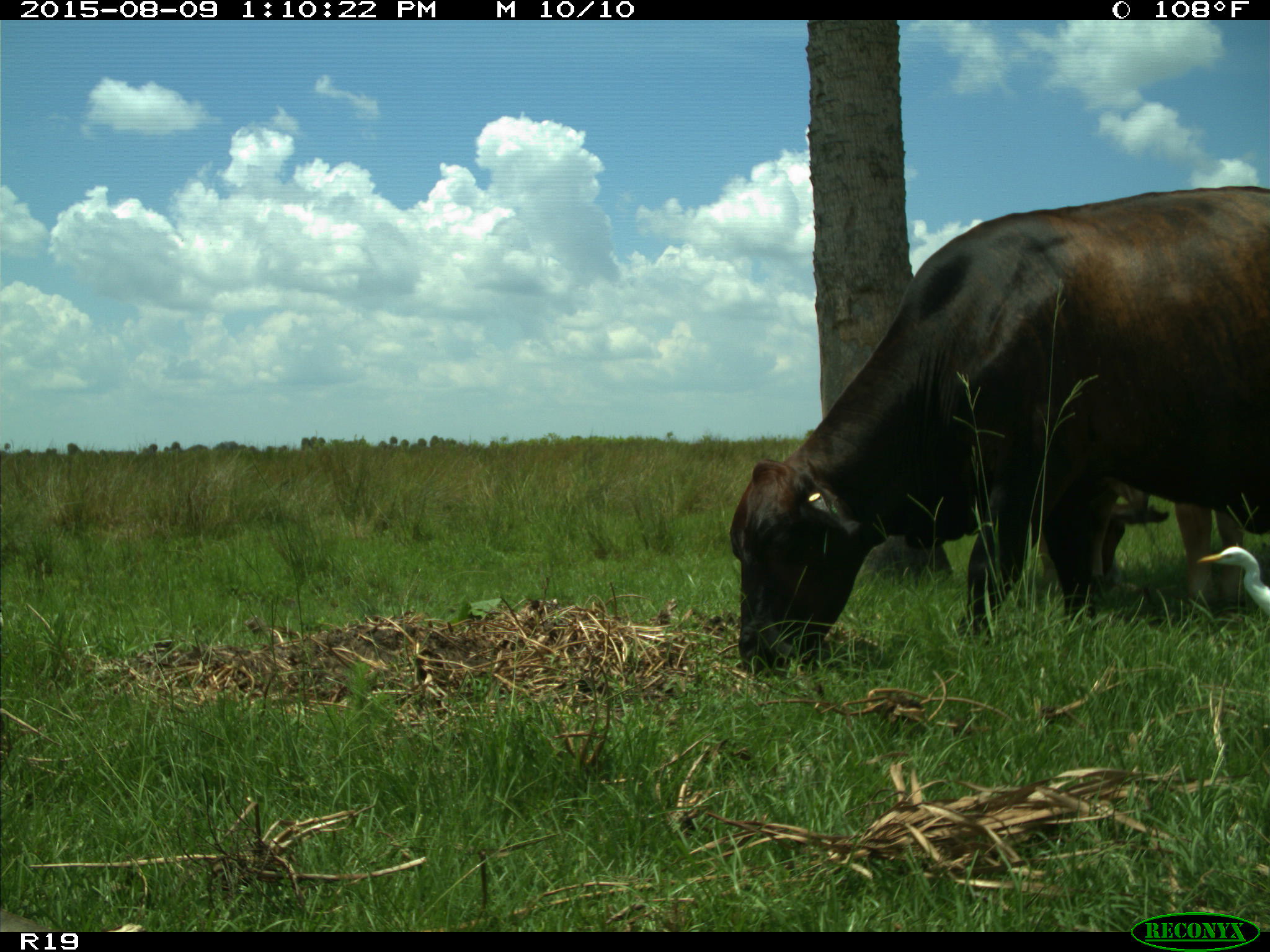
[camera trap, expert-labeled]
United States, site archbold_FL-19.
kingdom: Animalia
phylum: Chordata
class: Mammalia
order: Artiodactyla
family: Bovidae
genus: Bos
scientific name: Bos taurus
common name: domestic cow